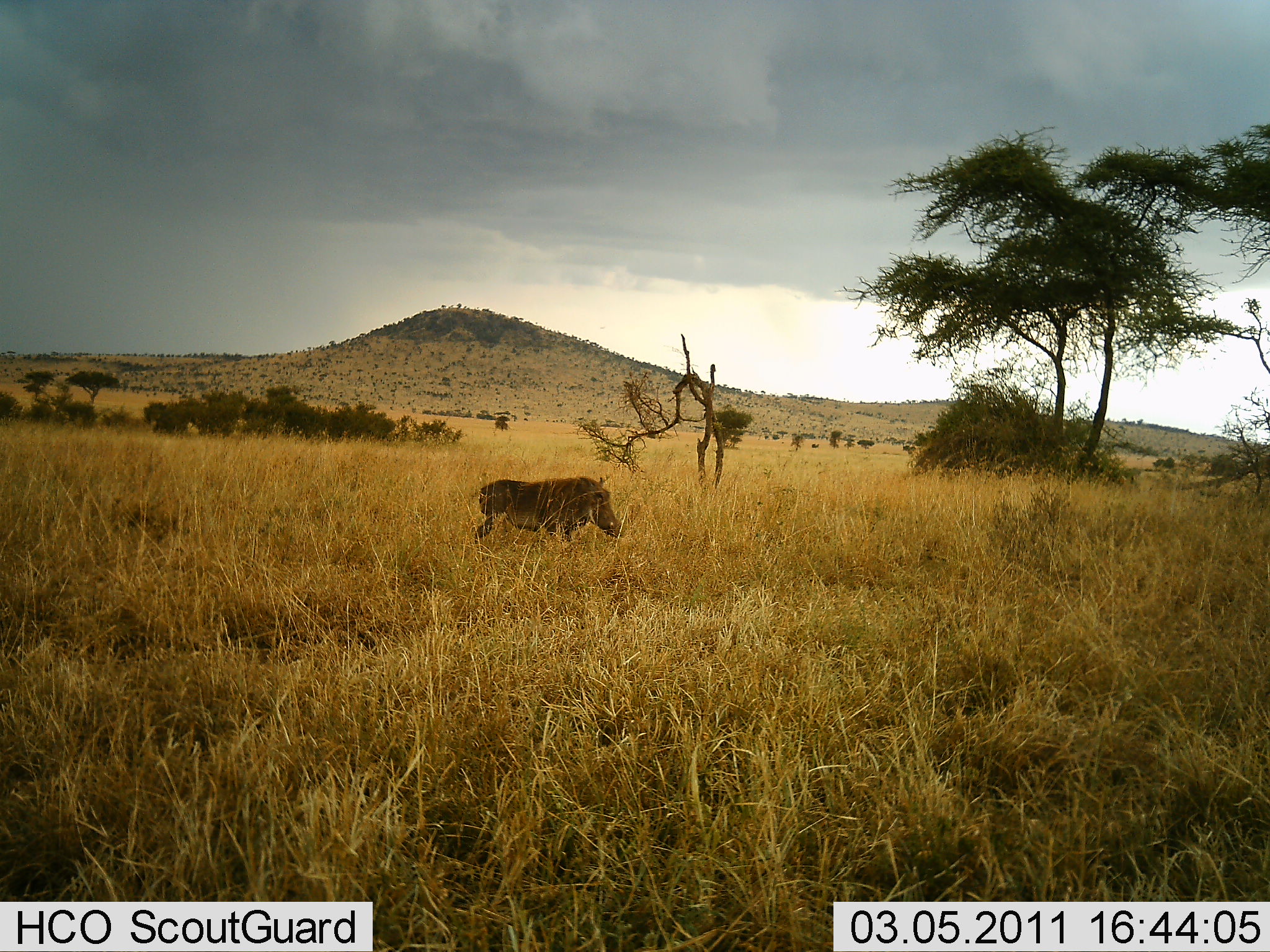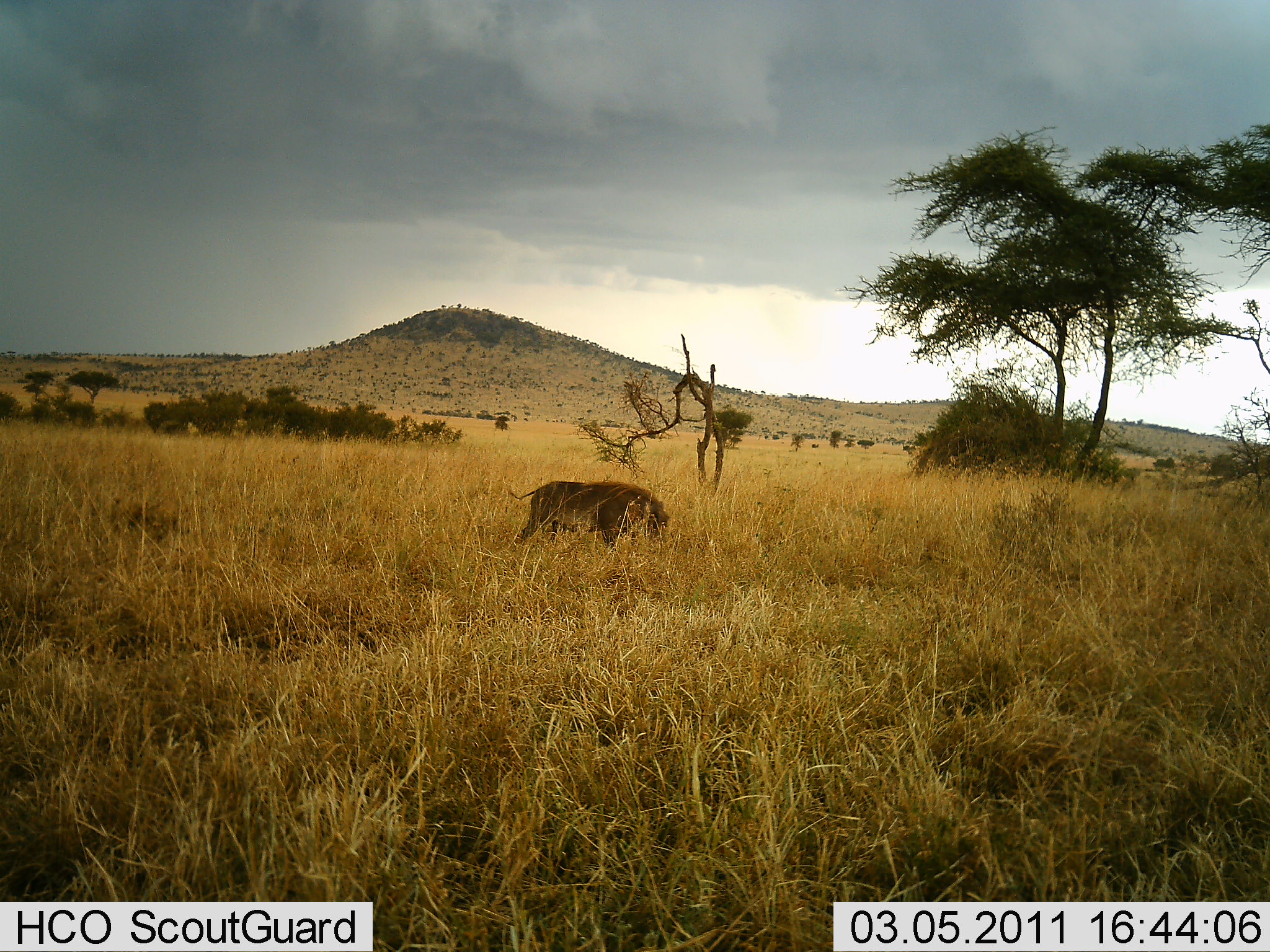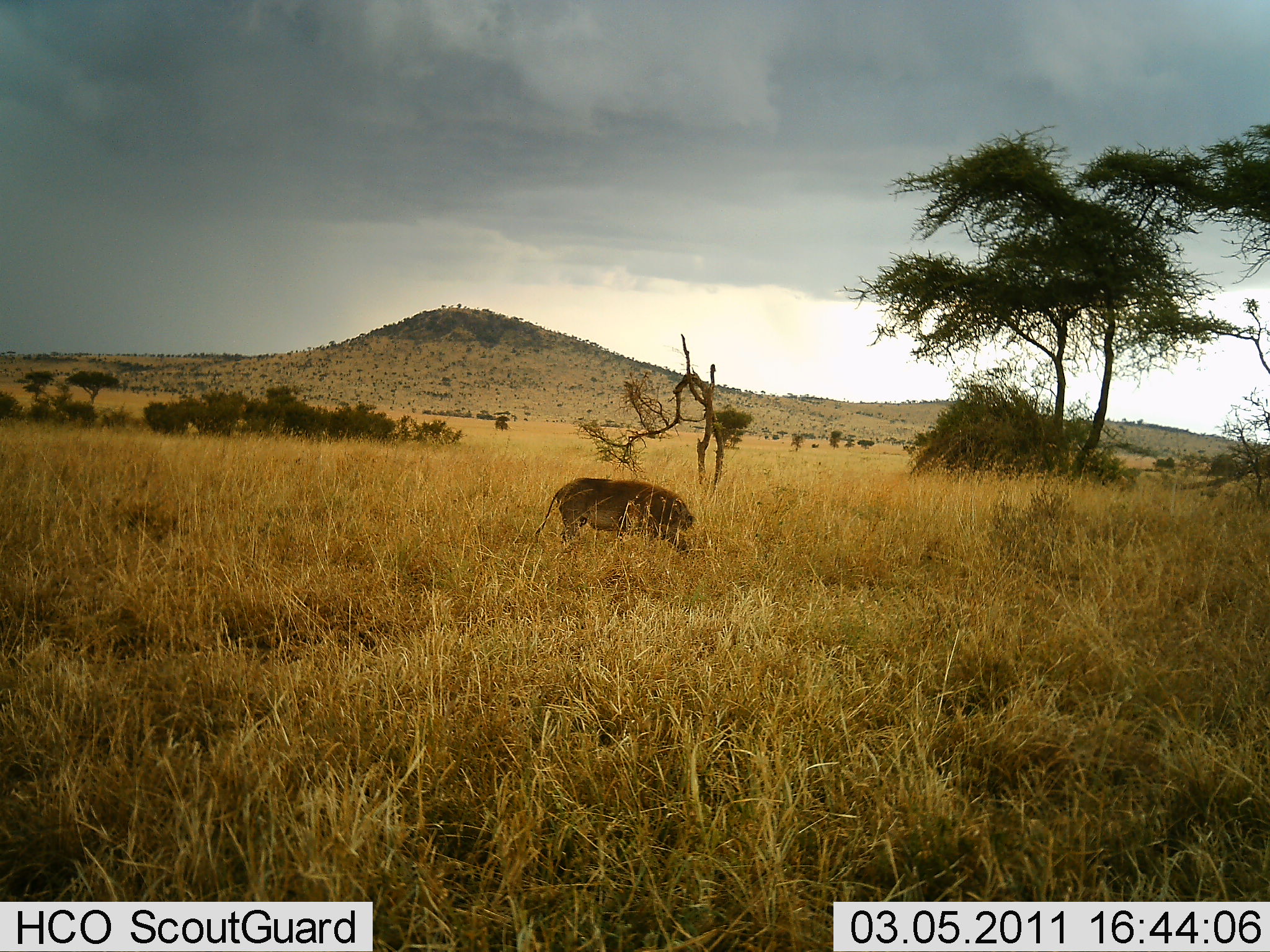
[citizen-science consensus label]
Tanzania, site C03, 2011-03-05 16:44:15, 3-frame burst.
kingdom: Animalia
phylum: Chordata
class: Mammalia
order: Artiodactyla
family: Suidae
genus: Phacochoerus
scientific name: Phacochoerus africanus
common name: warthog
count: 1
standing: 0%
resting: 0%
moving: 91%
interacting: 0%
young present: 0%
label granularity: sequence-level